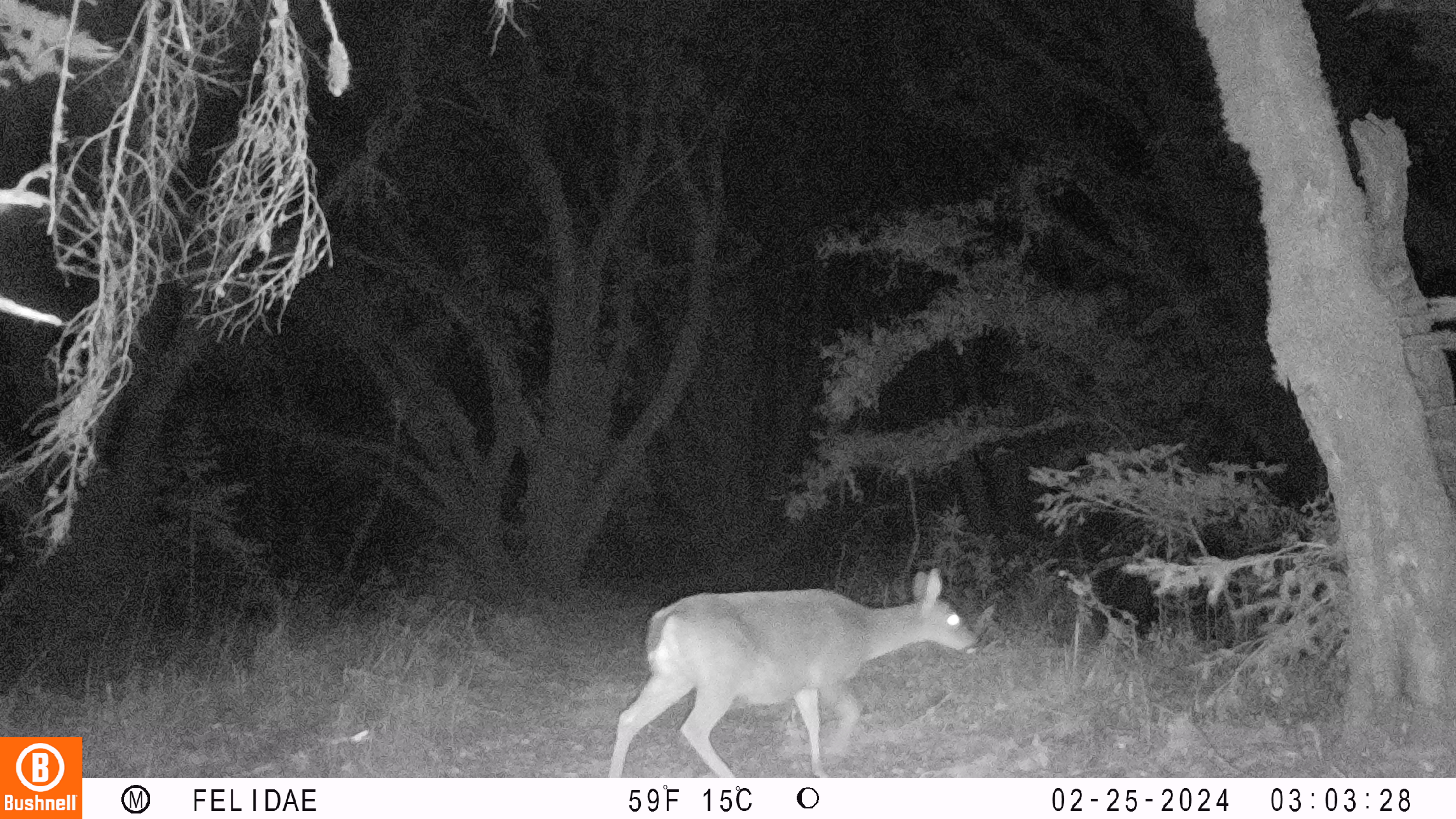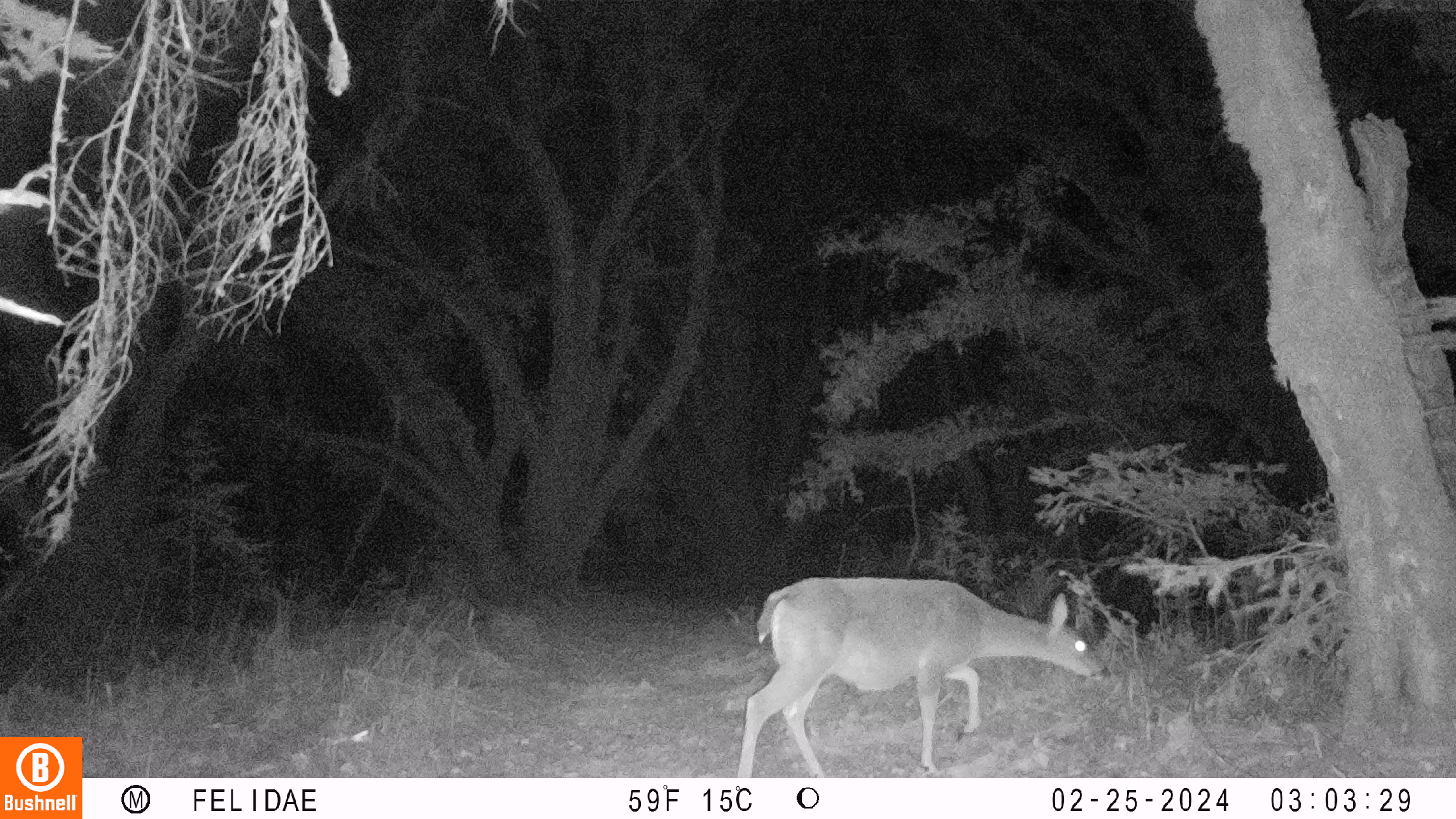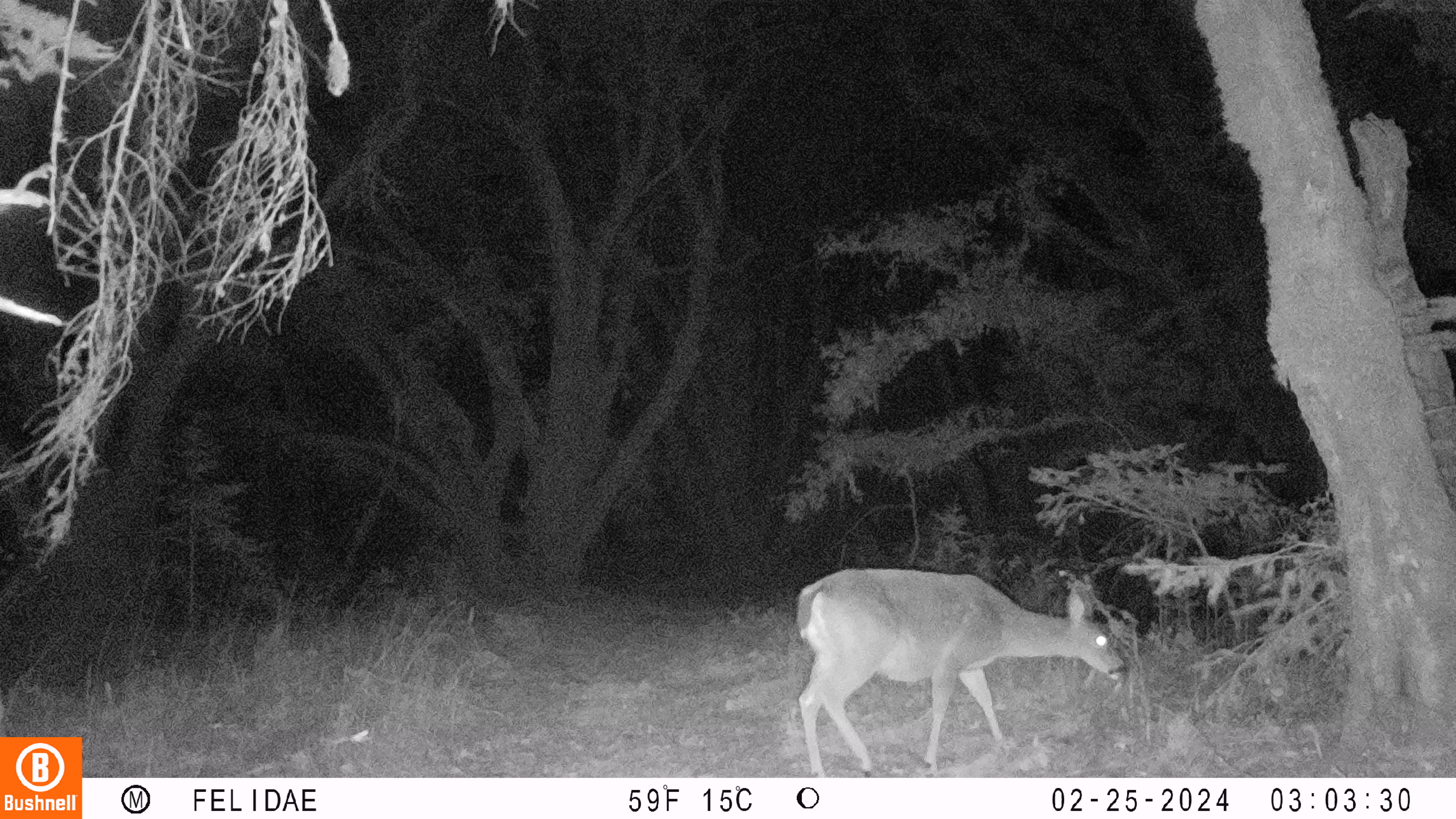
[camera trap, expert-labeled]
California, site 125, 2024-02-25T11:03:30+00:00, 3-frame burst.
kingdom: Animalia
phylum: Chordata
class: Mammalia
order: Artiodactyla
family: Cervidae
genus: Odocoileus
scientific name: Odocoileus hemionus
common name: mule deer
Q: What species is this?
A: Mule deer (Odocoileus hemionus).